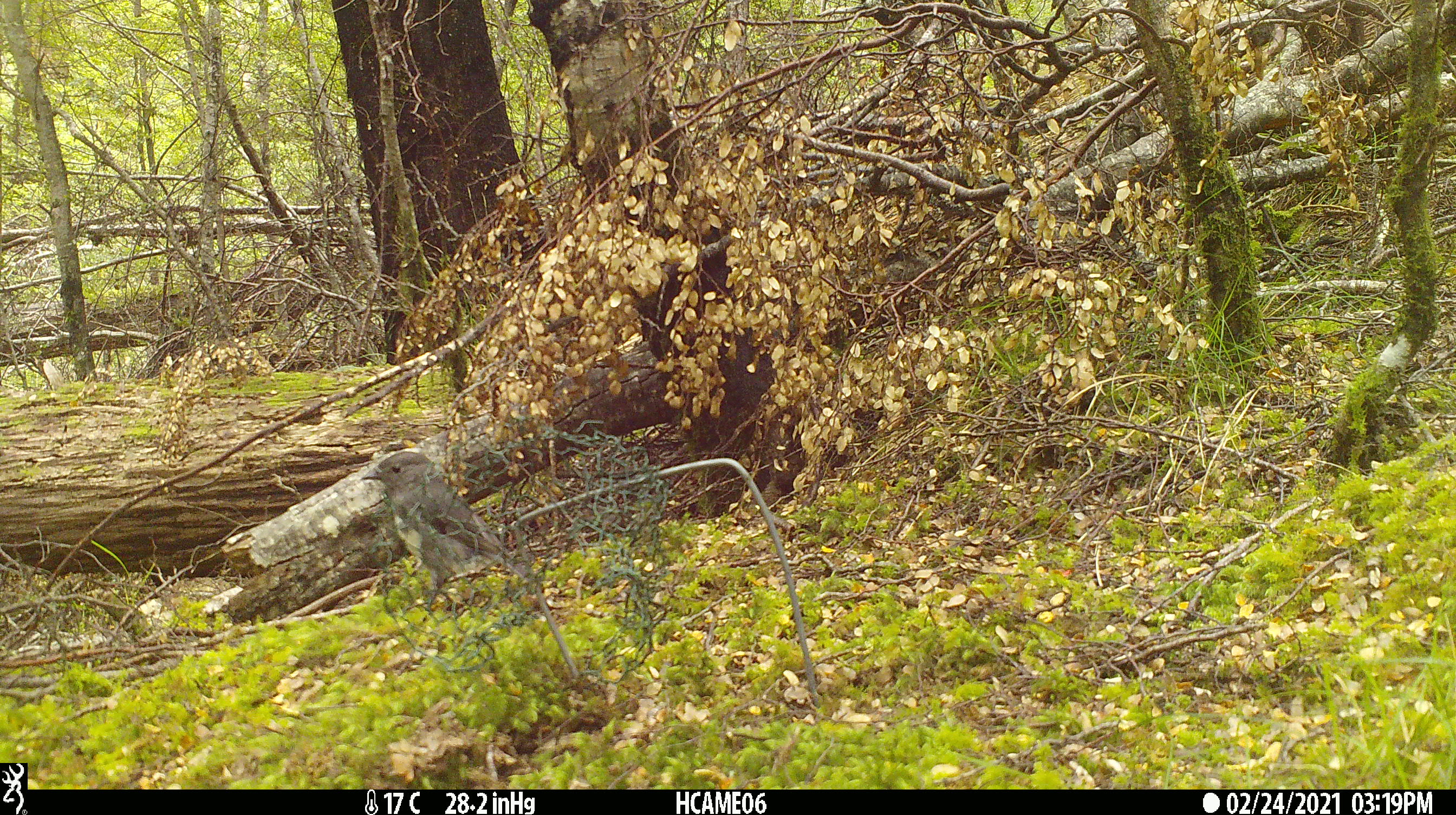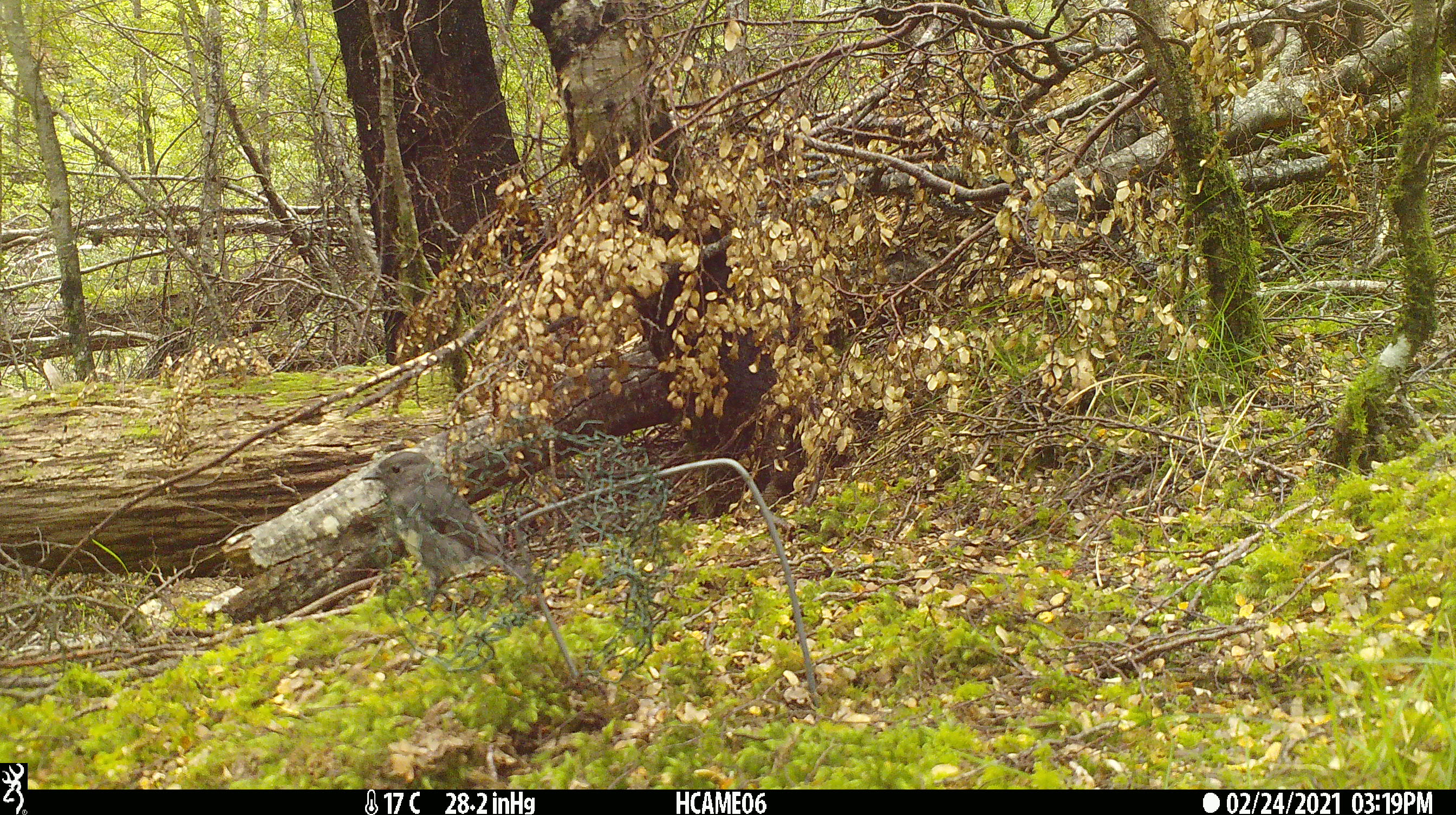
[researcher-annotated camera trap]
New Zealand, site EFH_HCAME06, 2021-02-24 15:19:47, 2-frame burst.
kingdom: Animalia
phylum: Chordata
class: Aves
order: Passeriformes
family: Petroicidae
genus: Petroica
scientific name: Petroica australis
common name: new zealand robin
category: robin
Robin (new zealand robin) (Petroica australis).